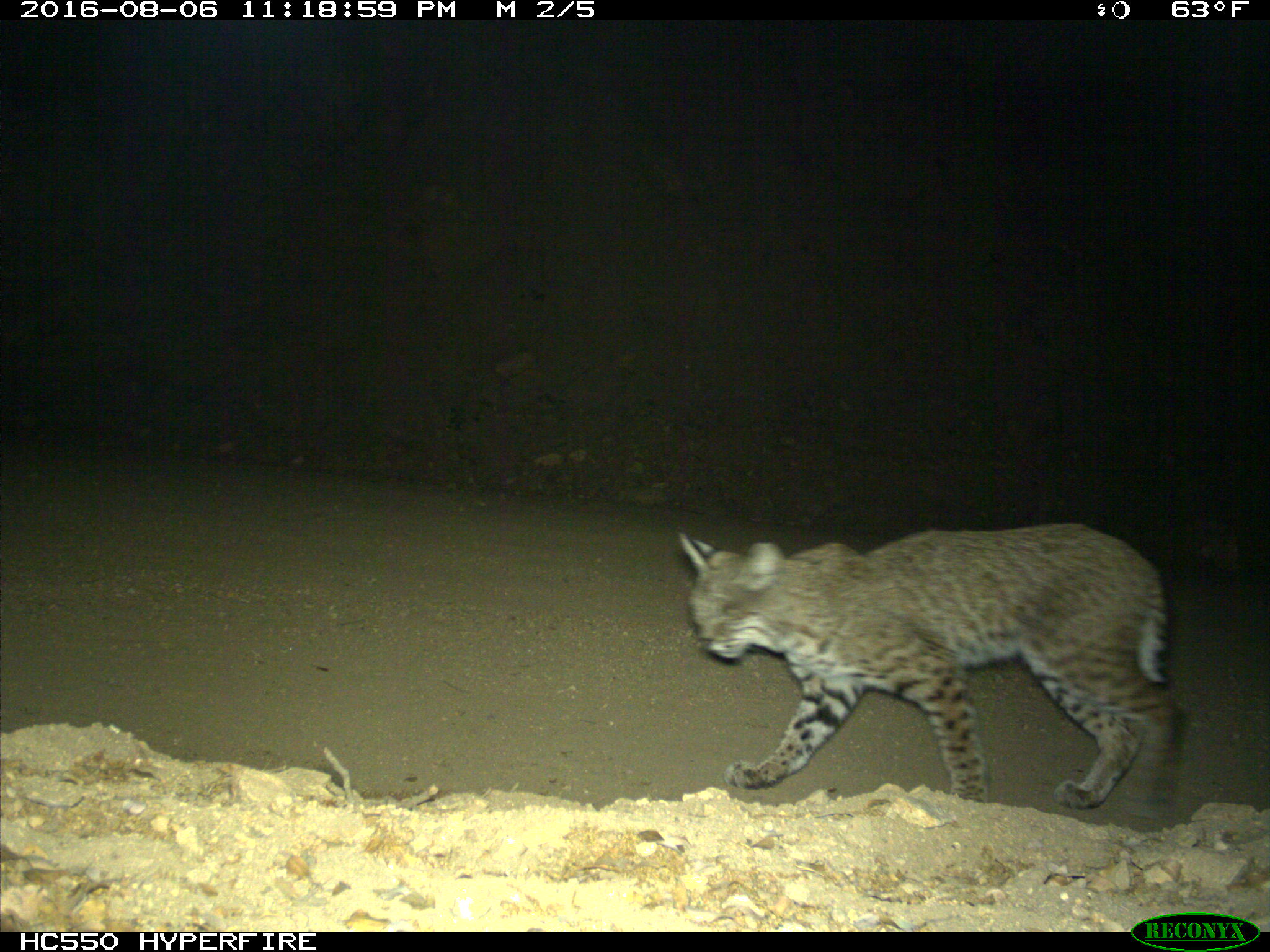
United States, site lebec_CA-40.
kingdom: Animalia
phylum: Chordata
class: Mammalia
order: Carnivora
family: Felidae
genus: Lynx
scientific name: Lynx rufus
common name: bobcat